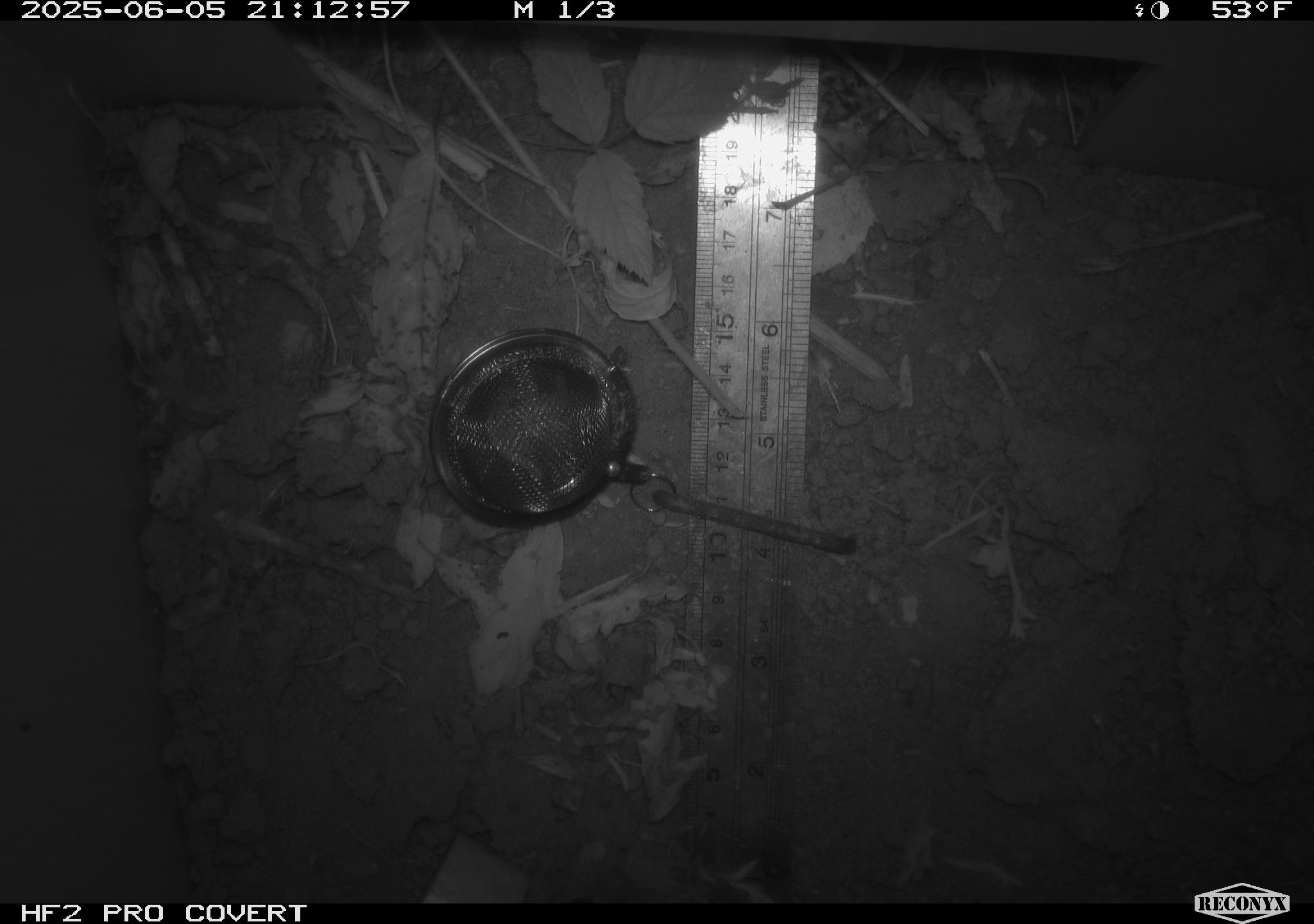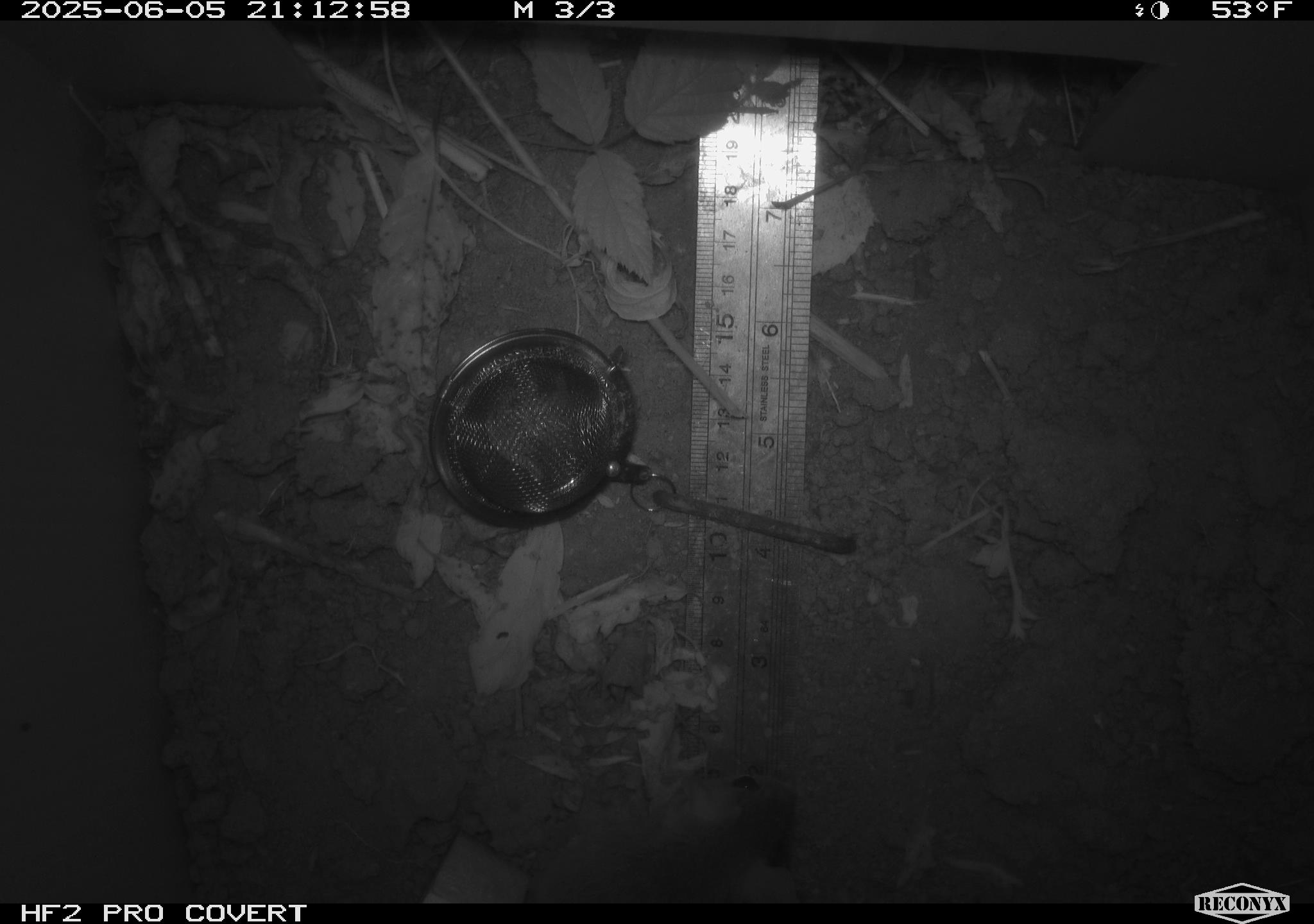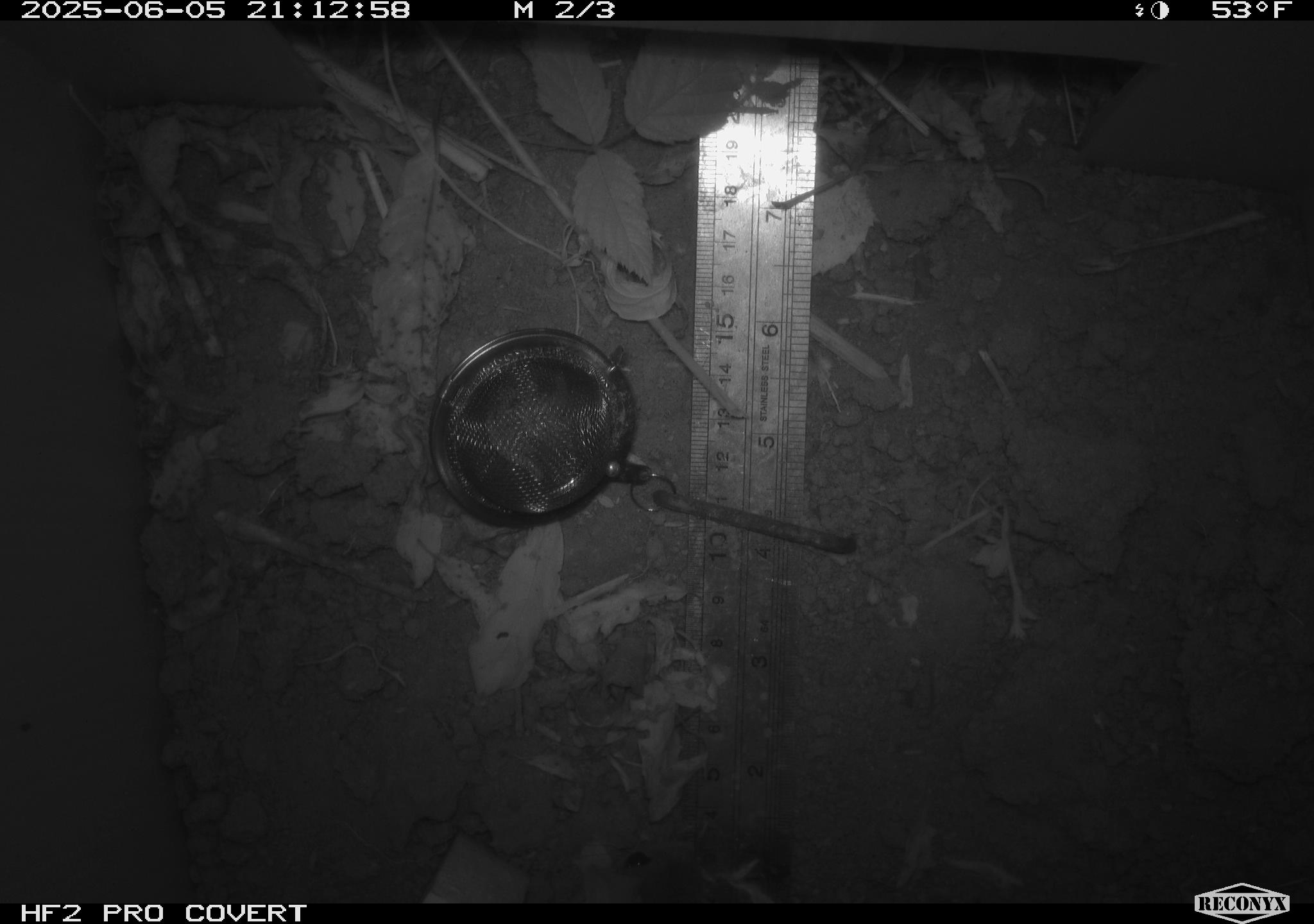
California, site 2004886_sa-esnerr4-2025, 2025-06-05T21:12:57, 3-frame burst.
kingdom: Animalia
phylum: Chordata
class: Mammalia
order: Rodentia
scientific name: Rodentia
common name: rodent